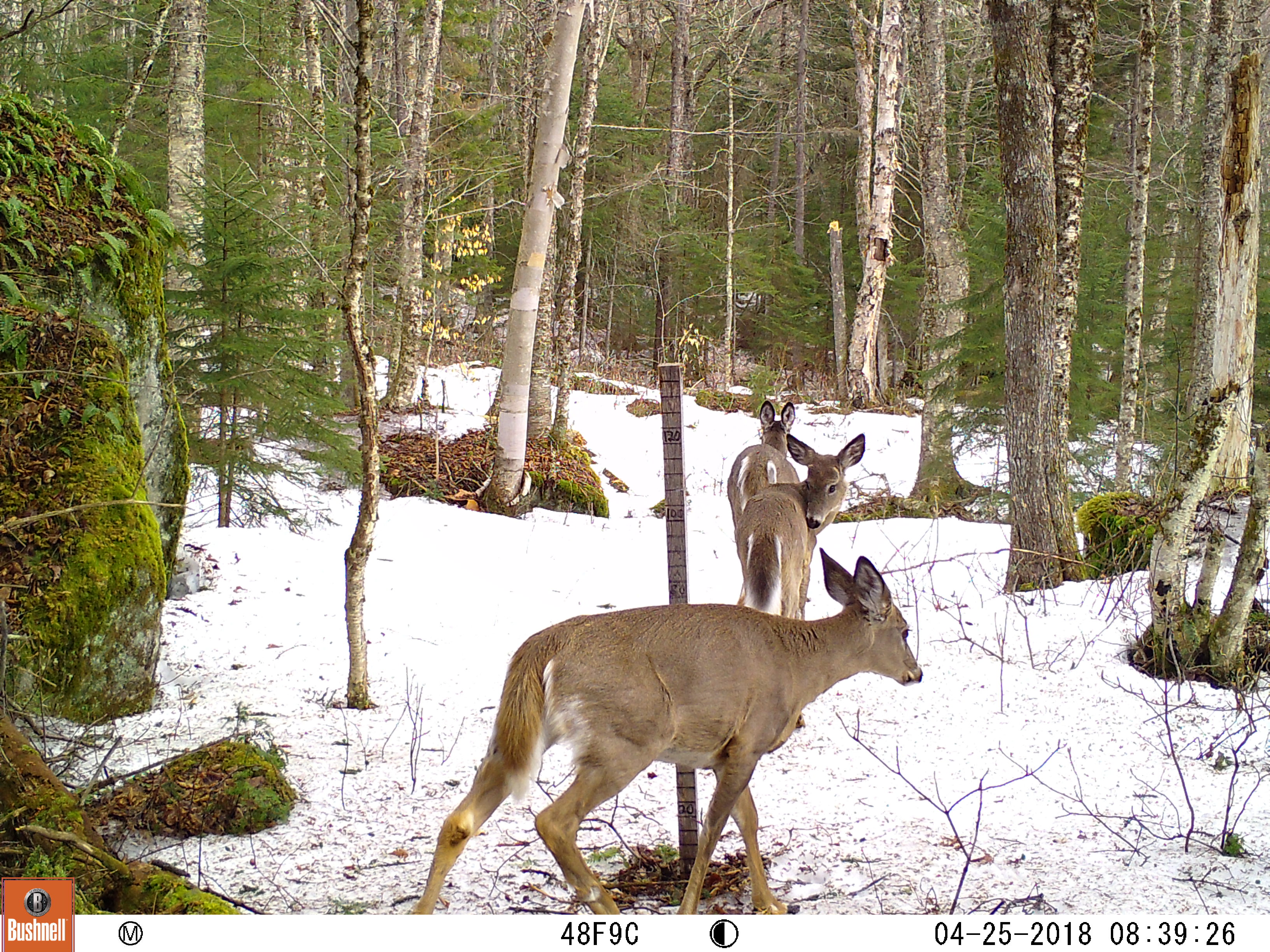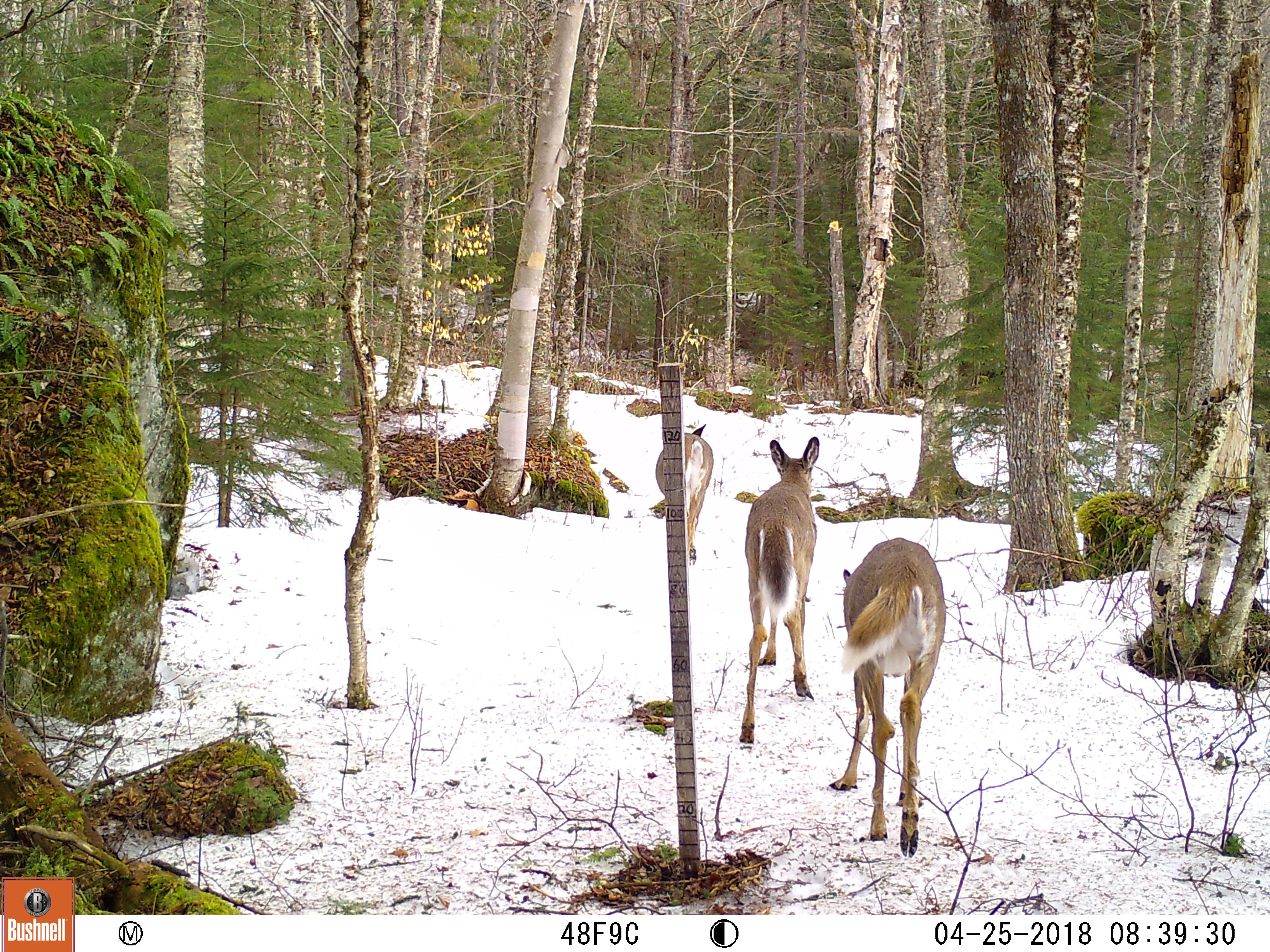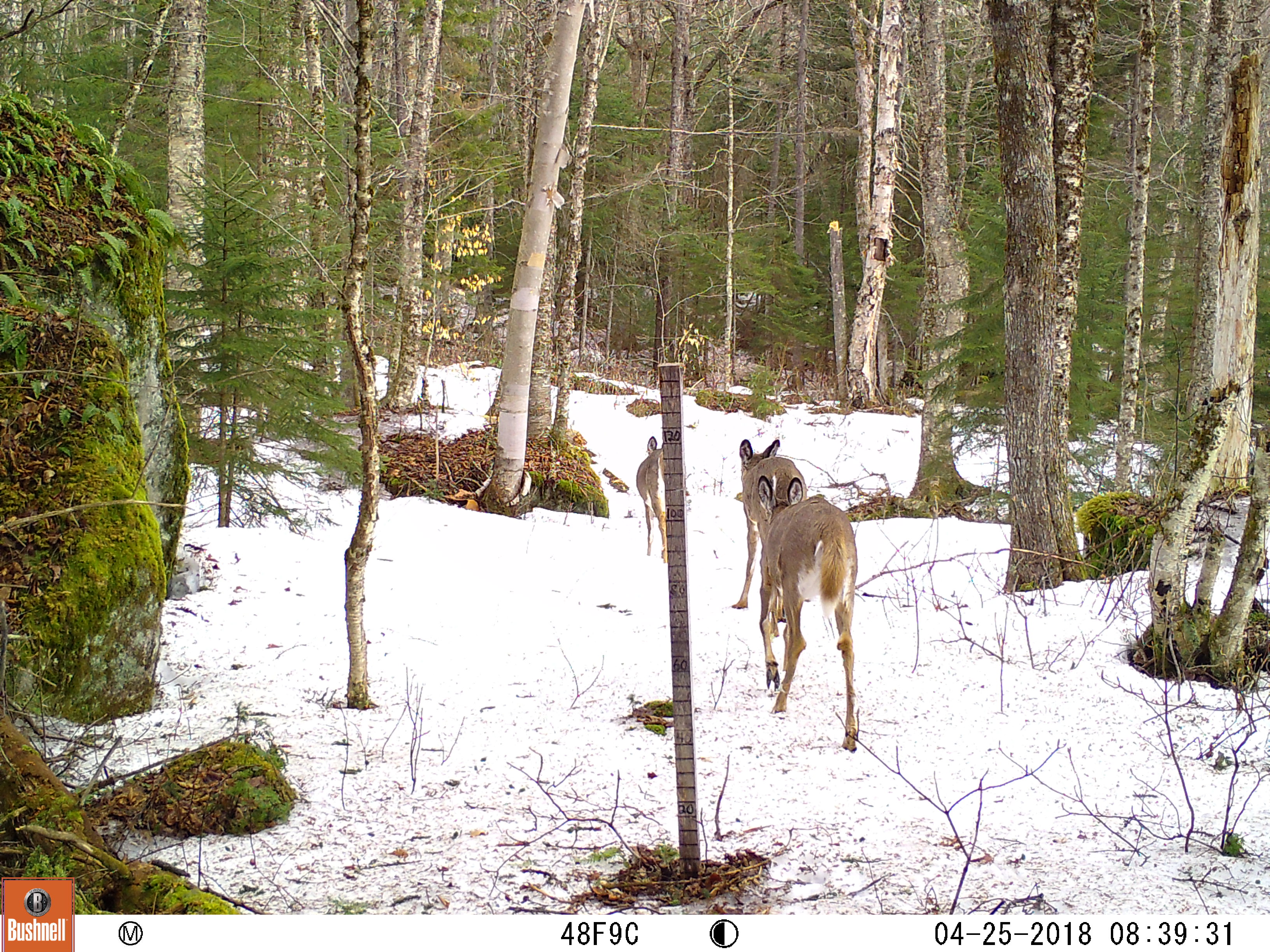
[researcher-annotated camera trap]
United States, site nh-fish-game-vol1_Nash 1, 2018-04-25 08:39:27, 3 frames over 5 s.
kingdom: Animalia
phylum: Chordata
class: Mammalia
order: Artiodactyla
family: Cervidae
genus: Odocoileus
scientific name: Odocoileus virginianus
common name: white-tailed deer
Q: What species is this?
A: White-tailed deer (Odocoileus virginianus).